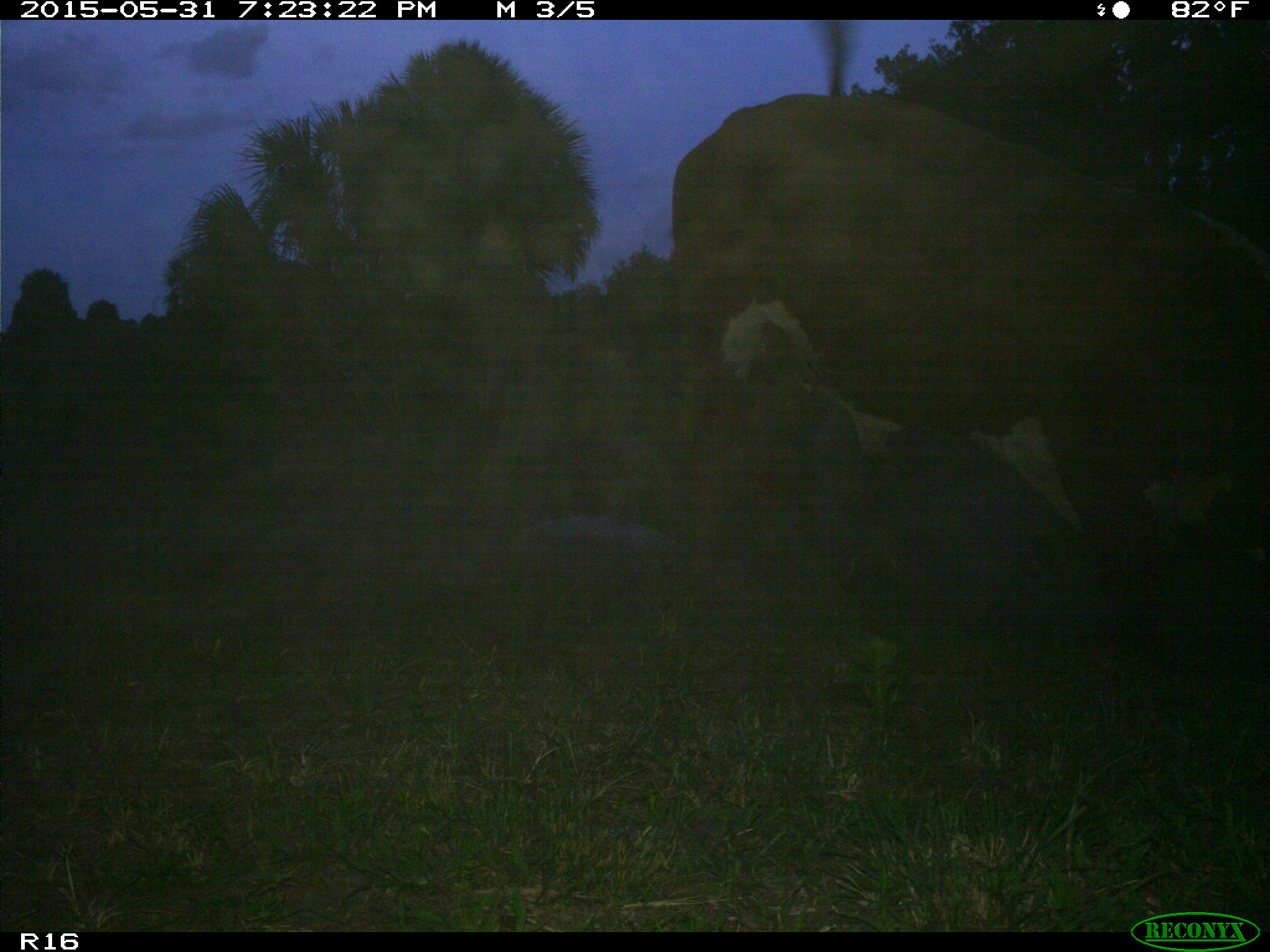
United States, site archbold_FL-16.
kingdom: Animalia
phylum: Chordata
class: Mammalia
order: Artiodactyla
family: Bovidae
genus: Bos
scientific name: Bos taurus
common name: domestic cow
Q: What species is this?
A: Bos taurus (domestic cow).